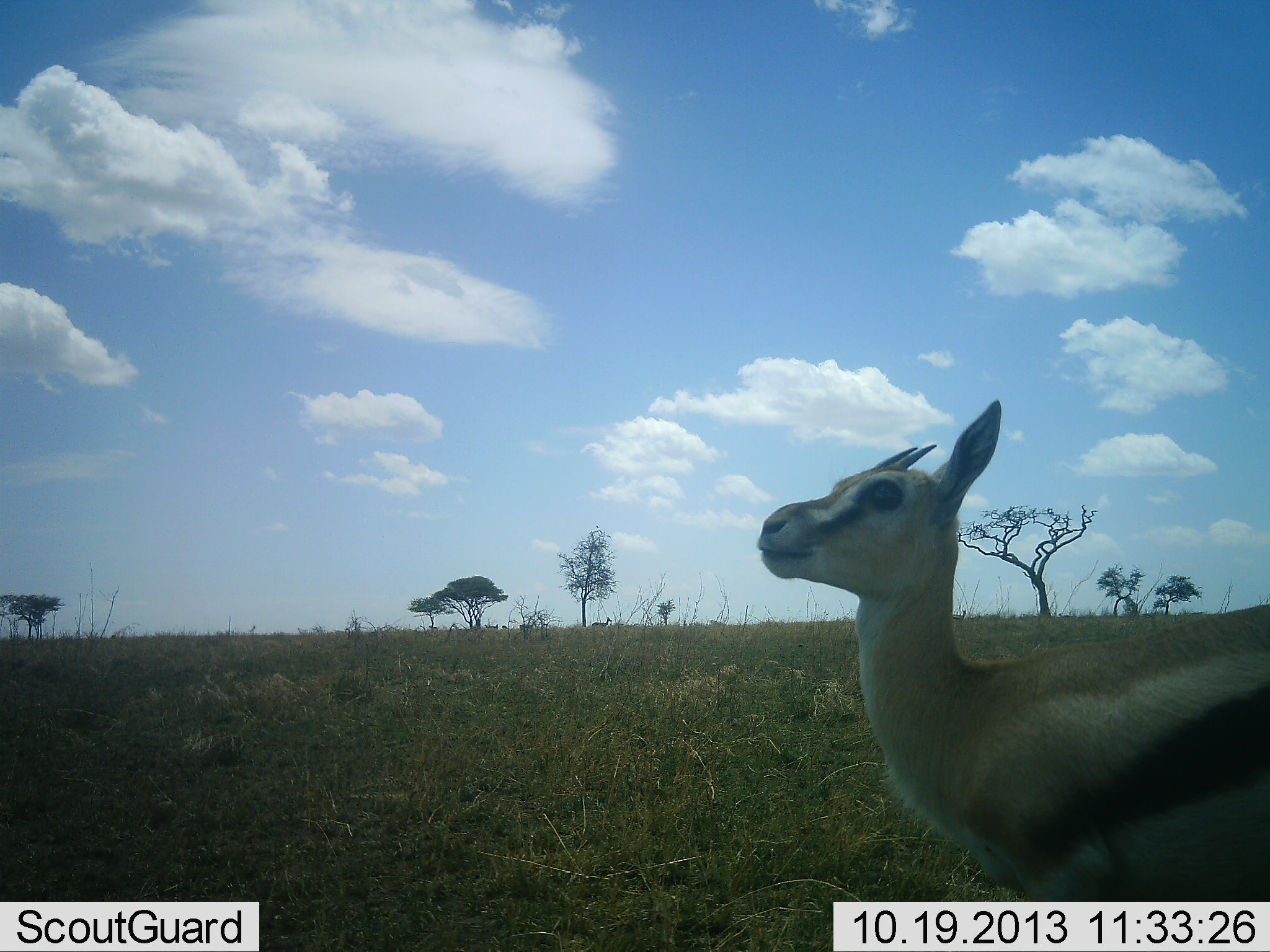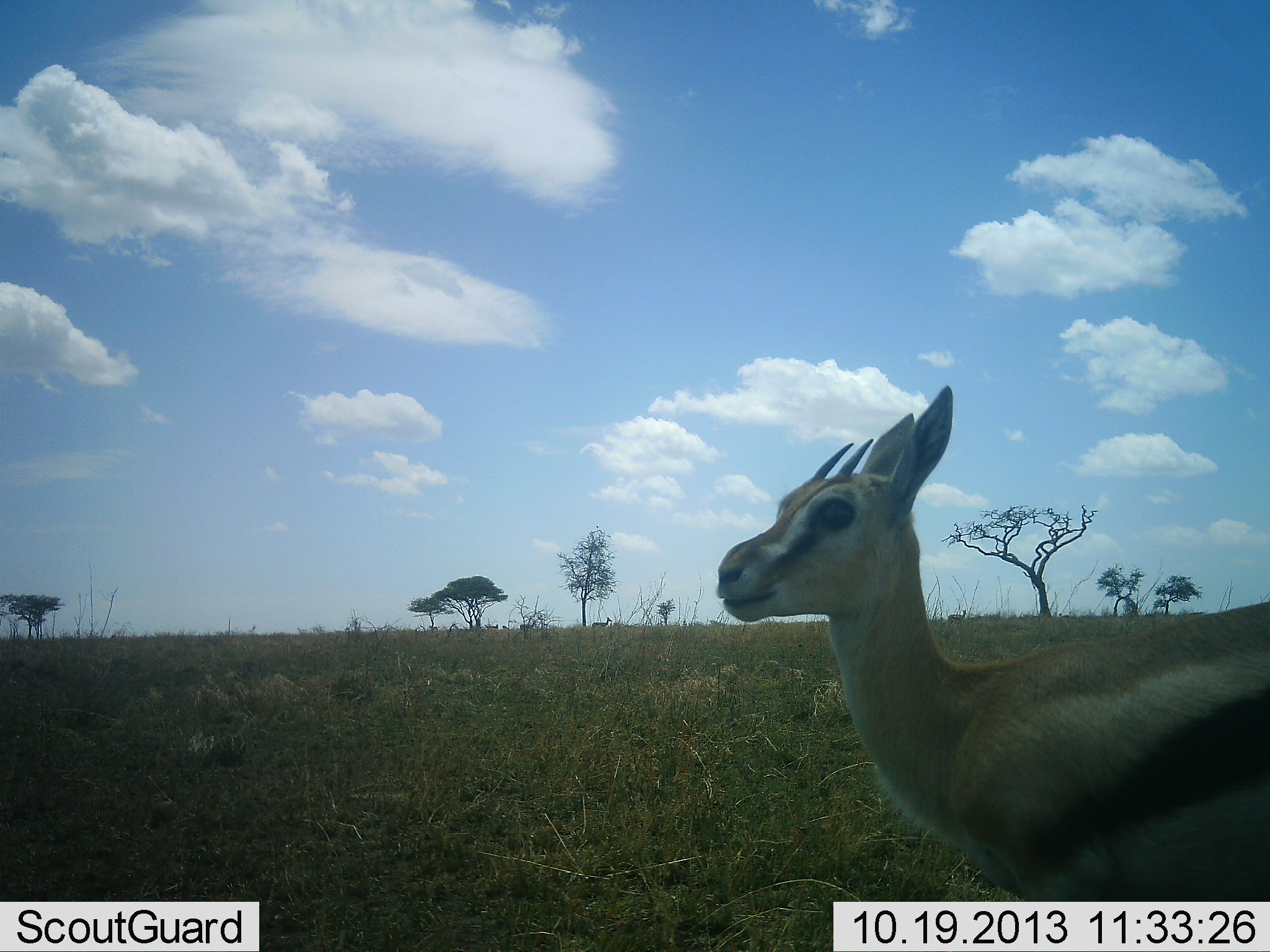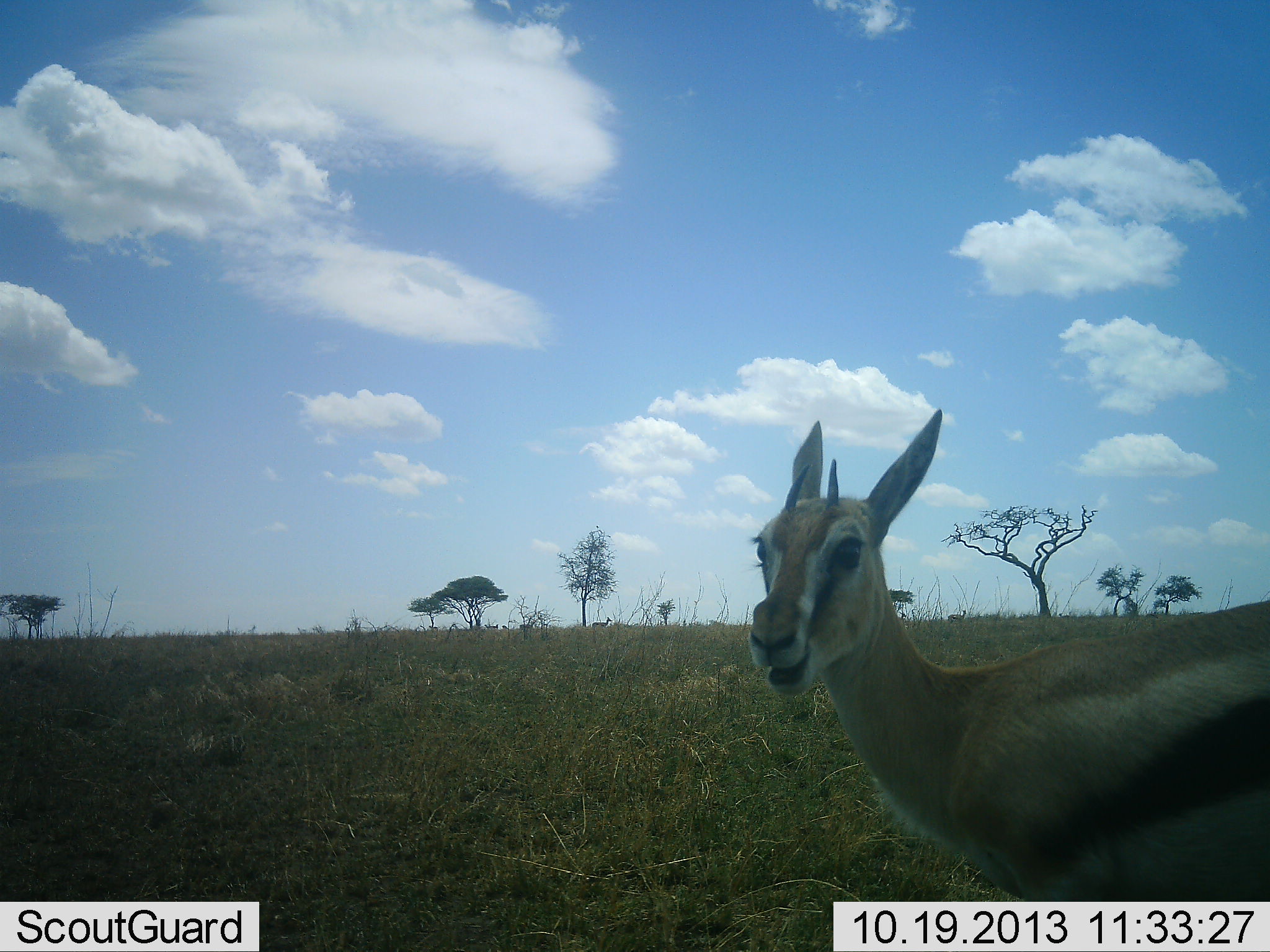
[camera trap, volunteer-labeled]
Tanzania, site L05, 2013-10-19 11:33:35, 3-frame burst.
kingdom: Animalia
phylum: Chordata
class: Mammalia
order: Artiodactyla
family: Bovidae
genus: Eudorcas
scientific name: Eudorcas thomsonii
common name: thomson's gazelle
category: gazellethomsons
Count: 1.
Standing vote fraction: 100%.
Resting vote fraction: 0%.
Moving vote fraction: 10%.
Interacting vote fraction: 0%.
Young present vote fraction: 0%.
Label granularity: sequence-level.